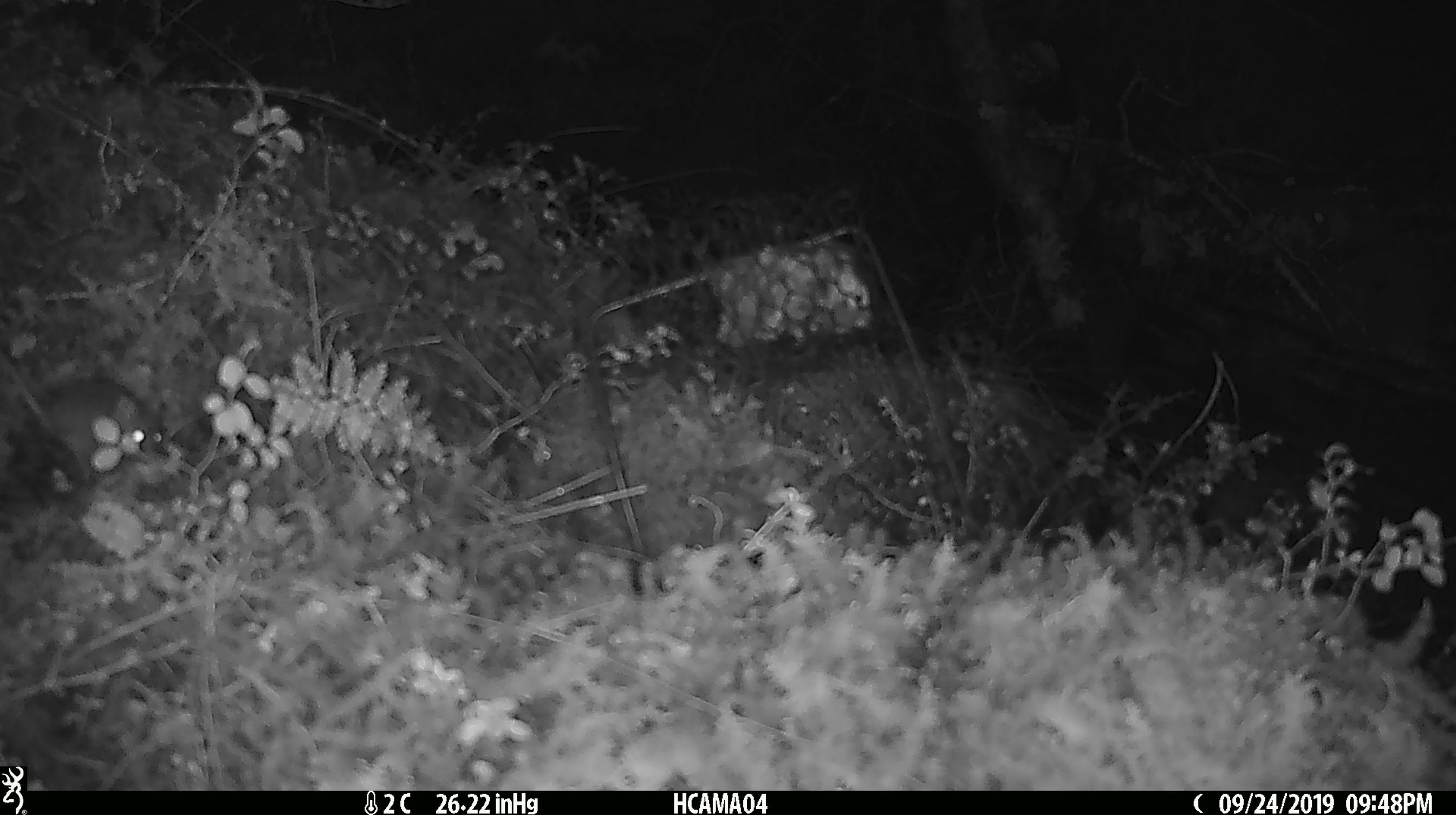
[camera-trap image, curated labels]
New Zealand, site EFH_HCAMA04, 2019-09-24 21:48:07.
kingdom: Animalia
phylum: Chordata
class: Mammalia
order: Rodentia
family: Muridae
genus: Mus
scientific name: Mus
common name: mouse